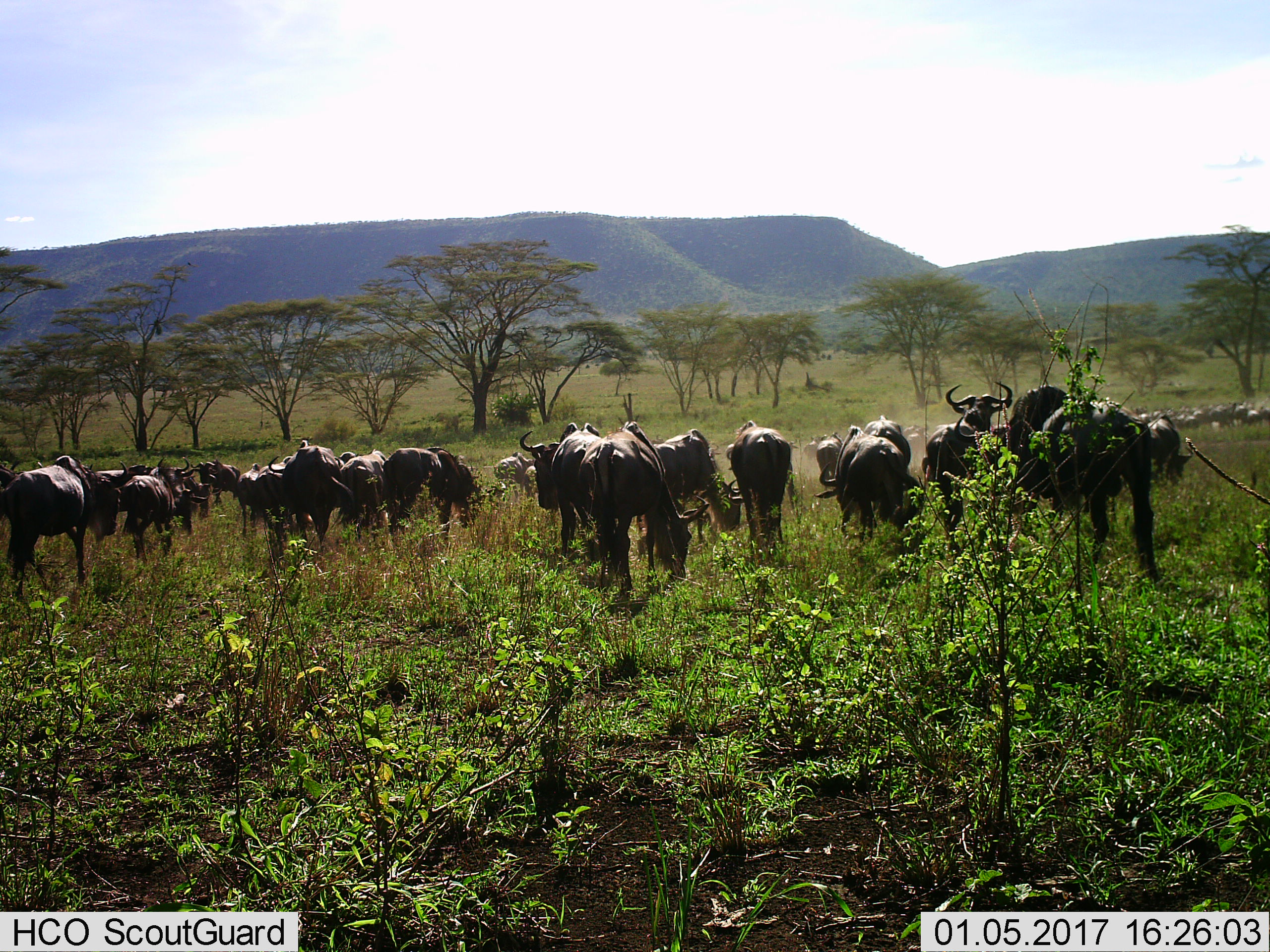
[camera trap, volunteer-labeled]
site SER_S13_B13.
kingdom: Animalia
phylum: Chordata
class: Mammalia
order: Artiodactyla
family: Bovidae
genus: Connochaetes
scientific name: Connochaetes taurinus taurinus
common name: blue wildebeest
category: wildebeestblue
Wildebeestblue (blue wildebeest) (Connochaetes taurinus taurinus), count 11-50. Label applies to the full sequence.